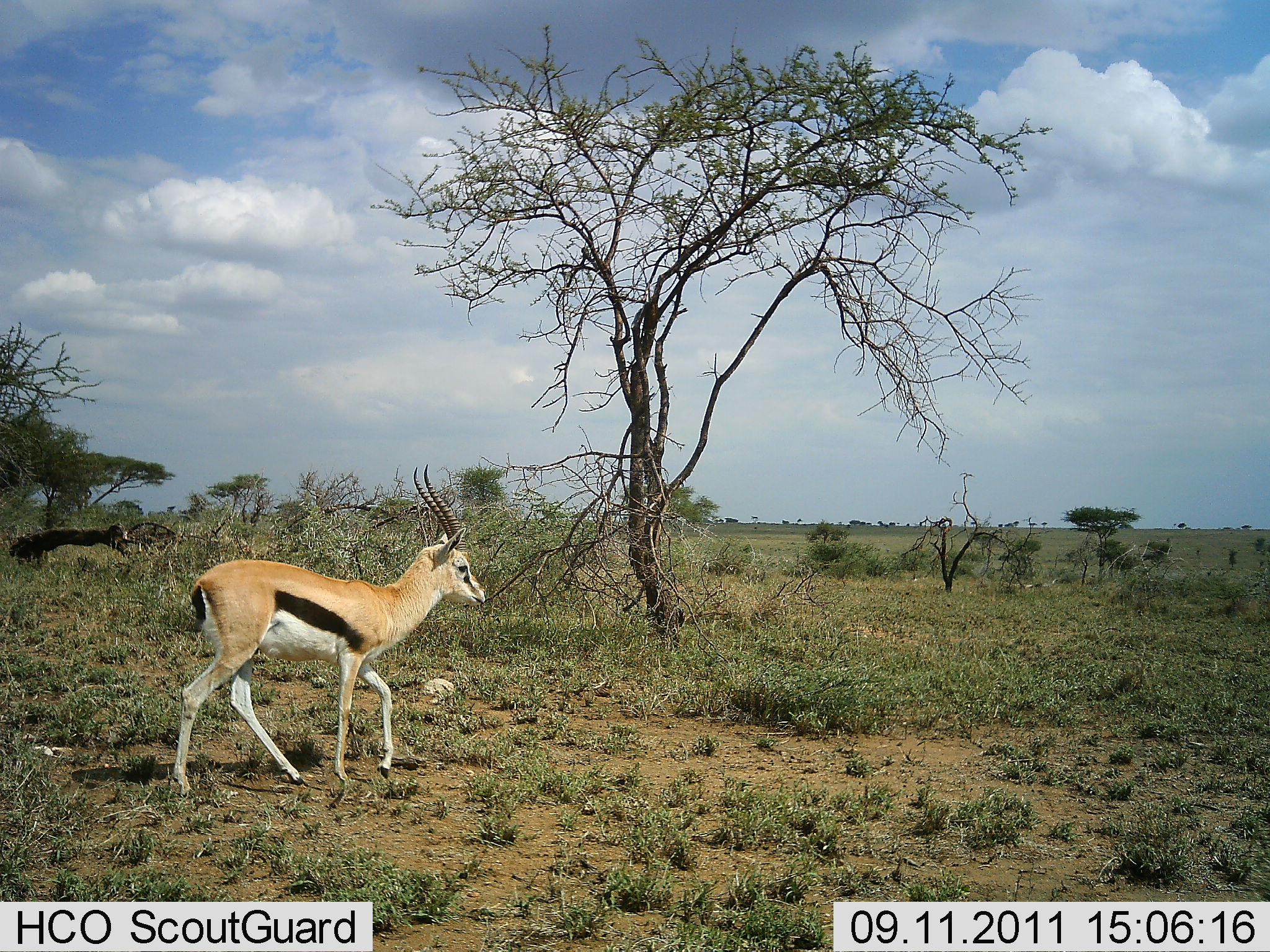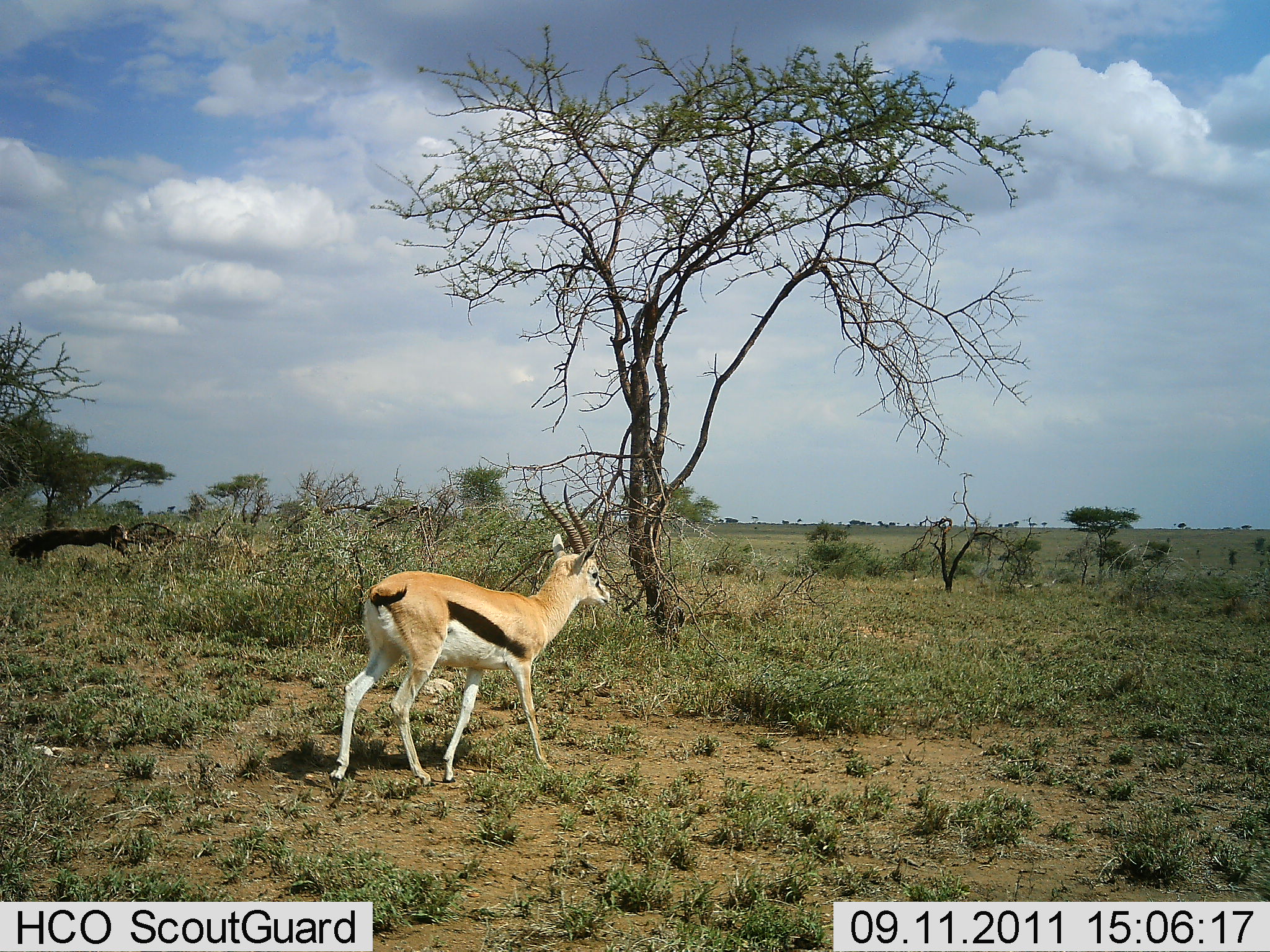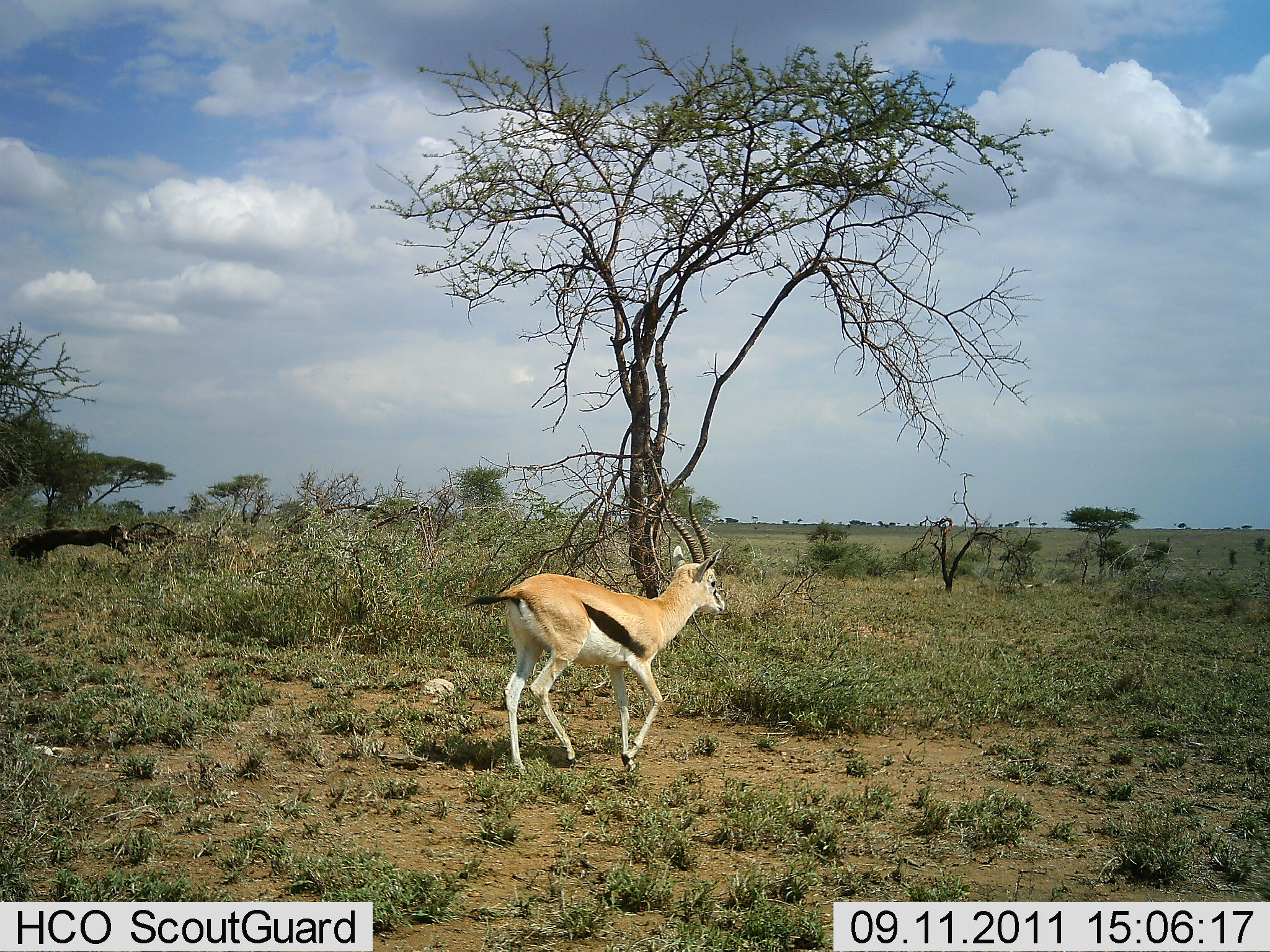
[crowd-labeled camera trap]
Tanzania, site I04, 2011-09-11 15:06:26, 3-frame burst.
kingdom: Animalia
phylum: Chordata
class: Mammalia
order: Artiodactyla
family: Bovidae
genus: Eudorcas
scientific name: Eudorcas thomsonii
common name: thomson's gazelle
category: gazellethomsons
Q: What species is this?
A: Gazellethomsons (thomson's gazelle) (Eudorcas thomsonii).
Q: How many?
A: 1.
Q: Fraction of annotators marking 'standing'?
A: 7%.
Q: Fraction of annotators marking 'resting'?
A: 0%.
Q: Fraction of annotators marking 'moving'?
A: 100%.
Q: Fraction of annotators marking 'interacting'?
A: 0%.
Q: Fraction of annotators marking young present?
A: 0%.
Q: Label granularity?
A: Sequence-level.